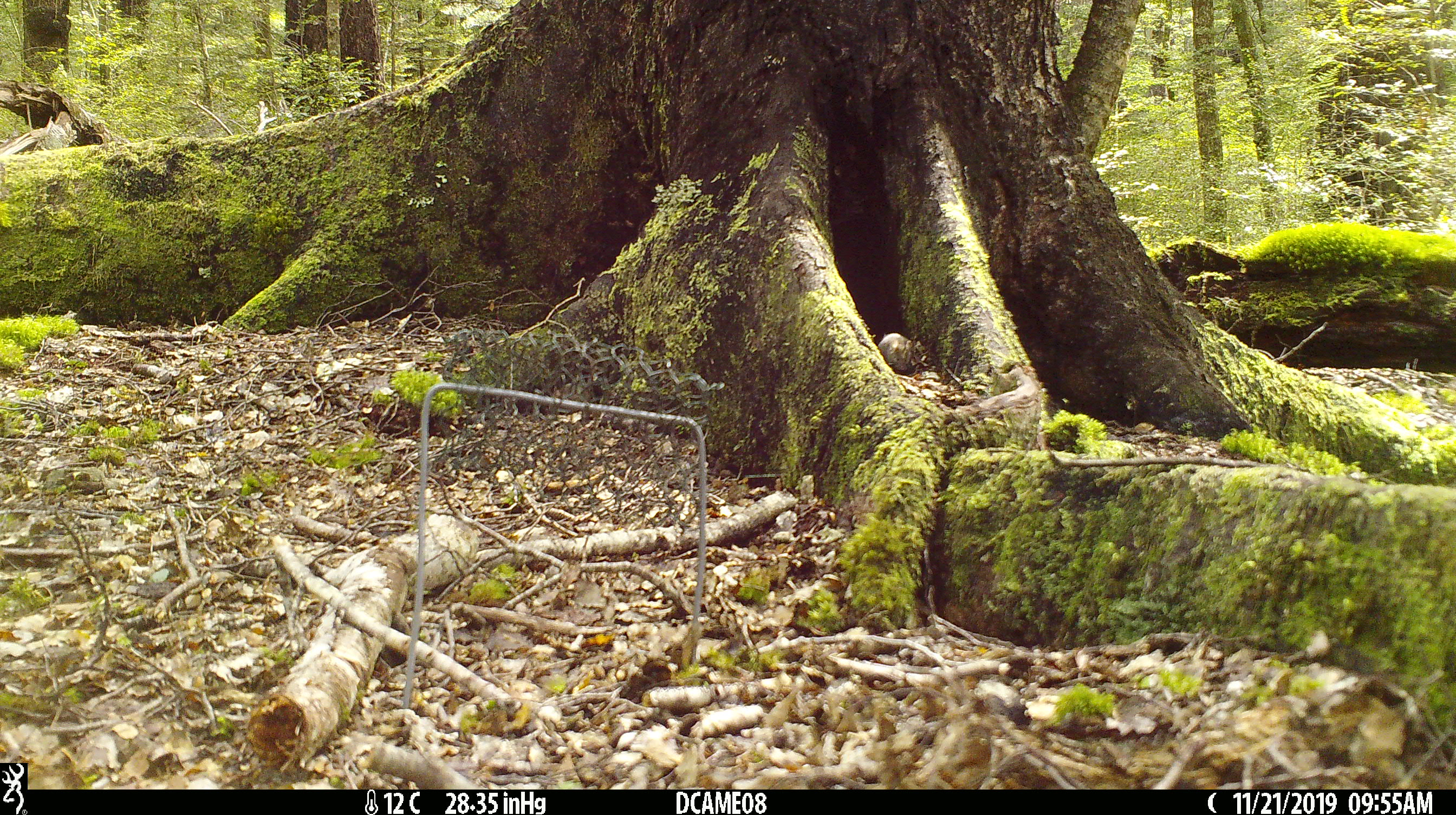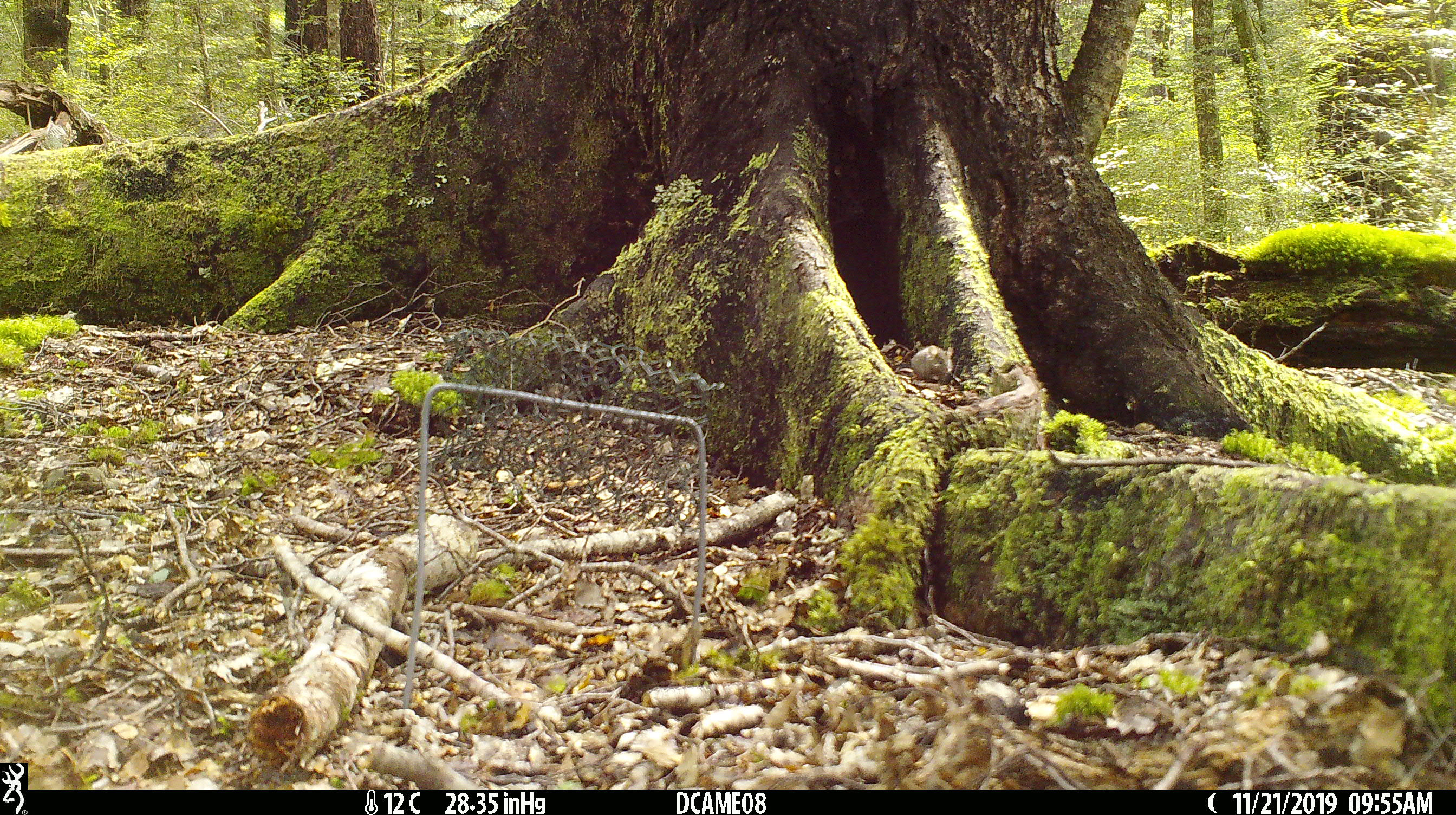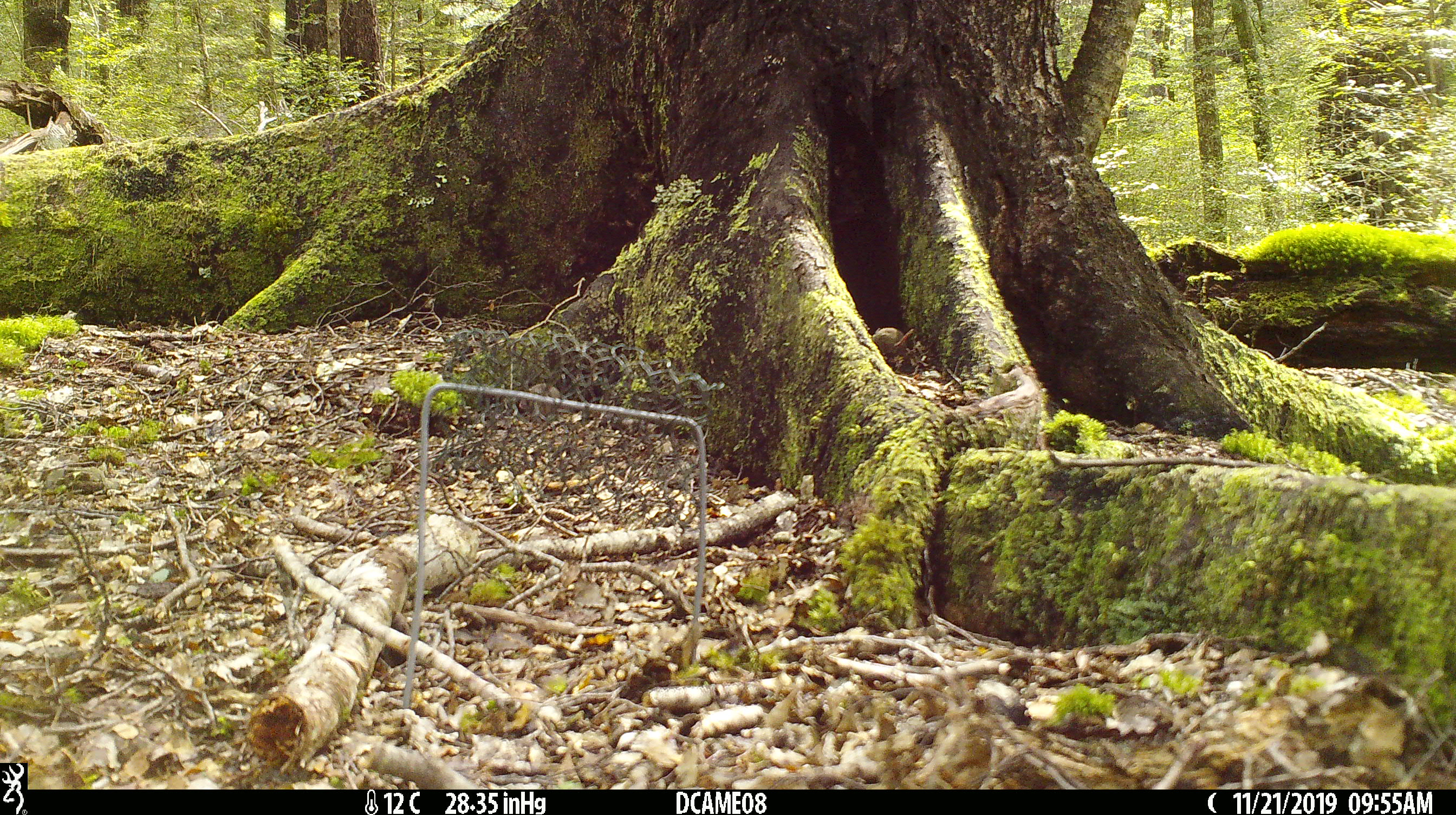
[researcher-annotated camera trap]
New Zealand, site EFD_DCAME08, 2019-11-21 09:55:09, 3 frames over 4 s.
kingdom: Animalia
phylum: Chordata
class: Mammalia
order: Rodentia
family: Muridae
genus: Mus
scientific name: Mus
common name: mouse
Mouse (Mus).